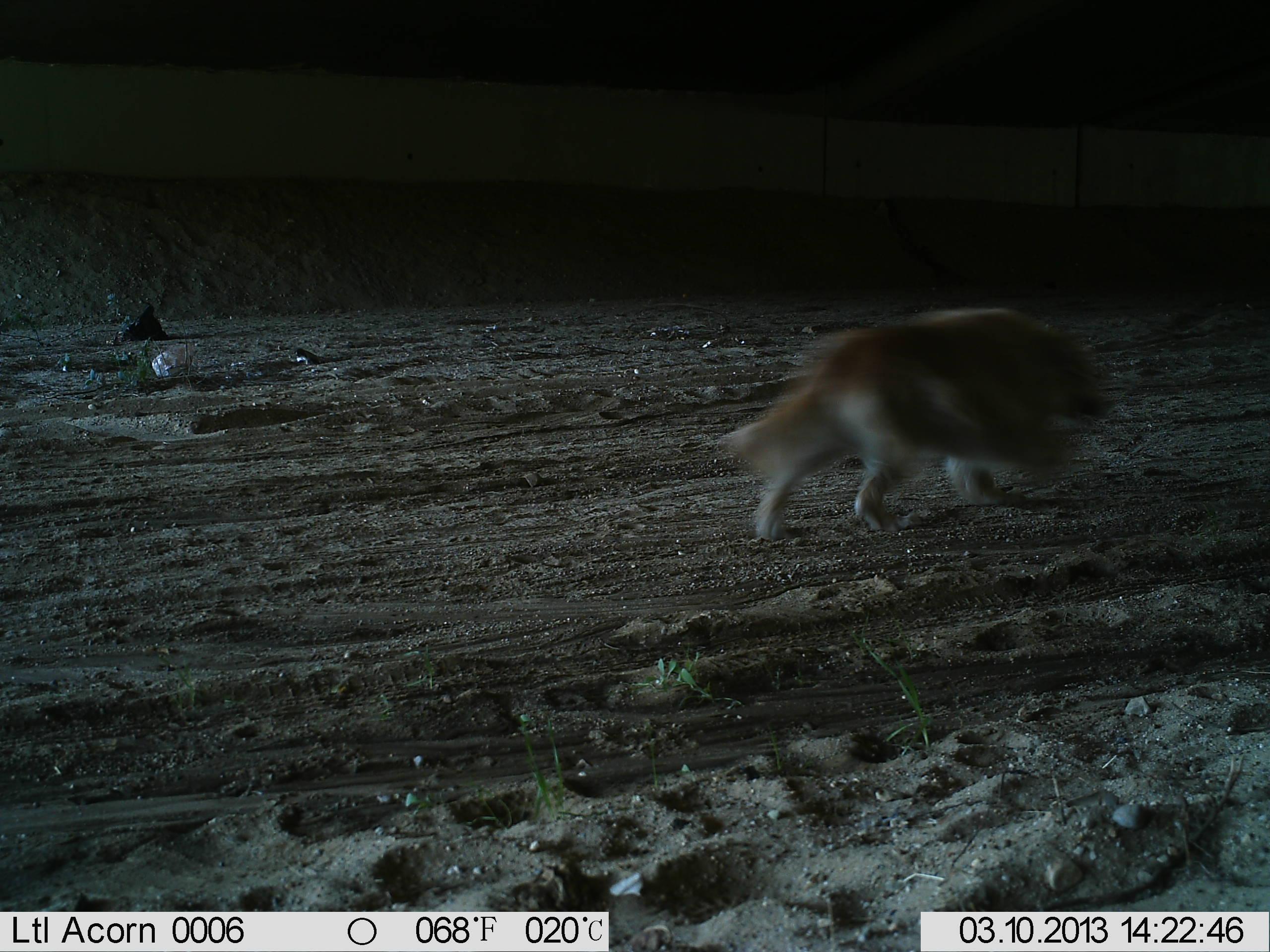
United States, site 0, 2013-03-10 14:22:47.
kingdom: Animalia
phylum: Chordata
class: Mammalia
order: Carnivora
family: Canidae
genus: Canis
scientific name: Canis familiaris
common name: domestic dog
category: dog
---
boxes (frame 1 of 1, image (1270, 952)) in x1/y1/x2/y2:
dog: 713/300/1122/549